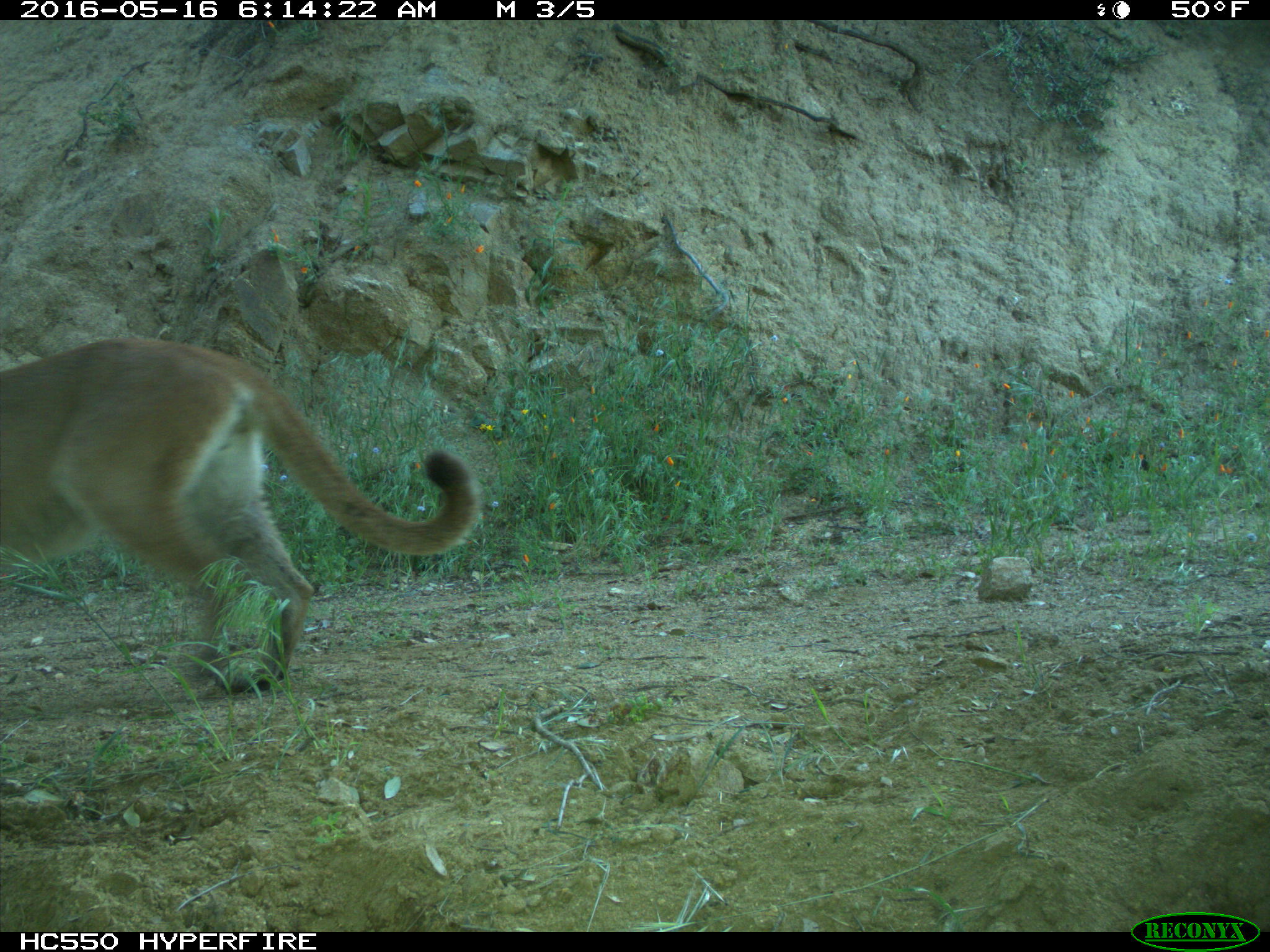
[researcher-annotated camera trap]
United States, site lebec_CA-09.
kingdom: Animalia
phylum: Chordata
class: Mammalia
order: Carnivora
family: Felidae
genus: Puma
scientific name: Puma concolor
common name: mountain lion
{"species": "Puma concolor (mountain lion)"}